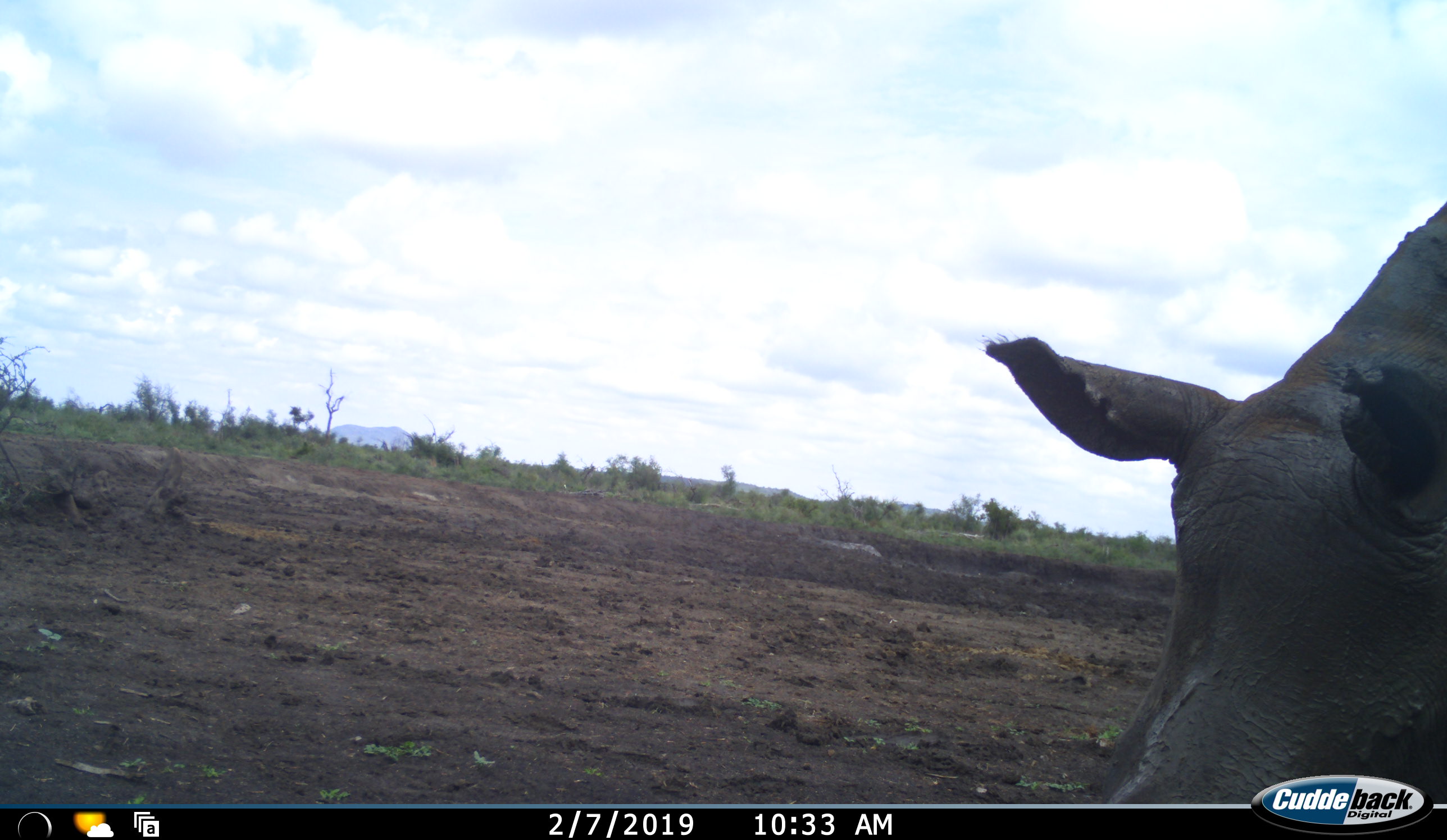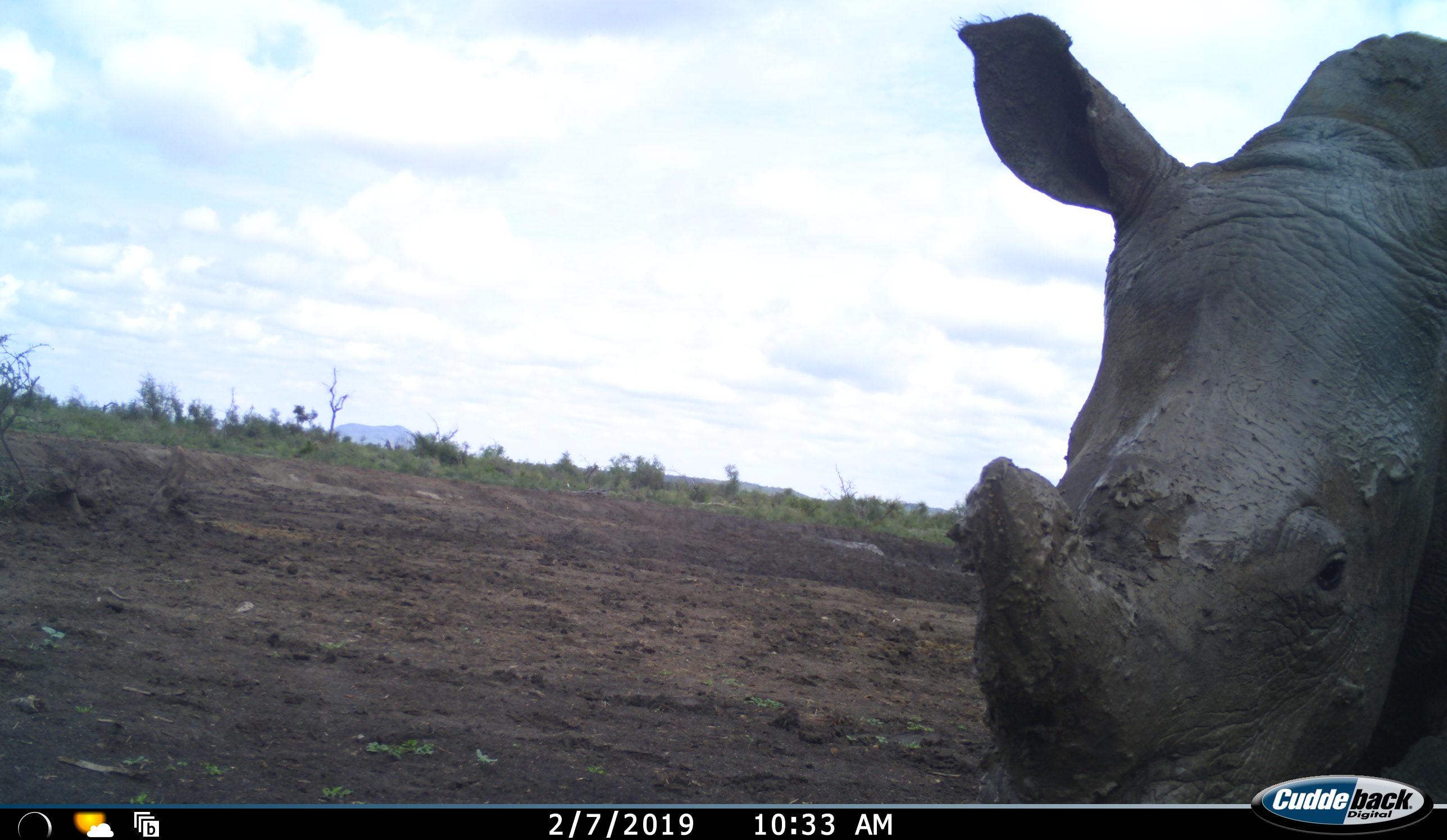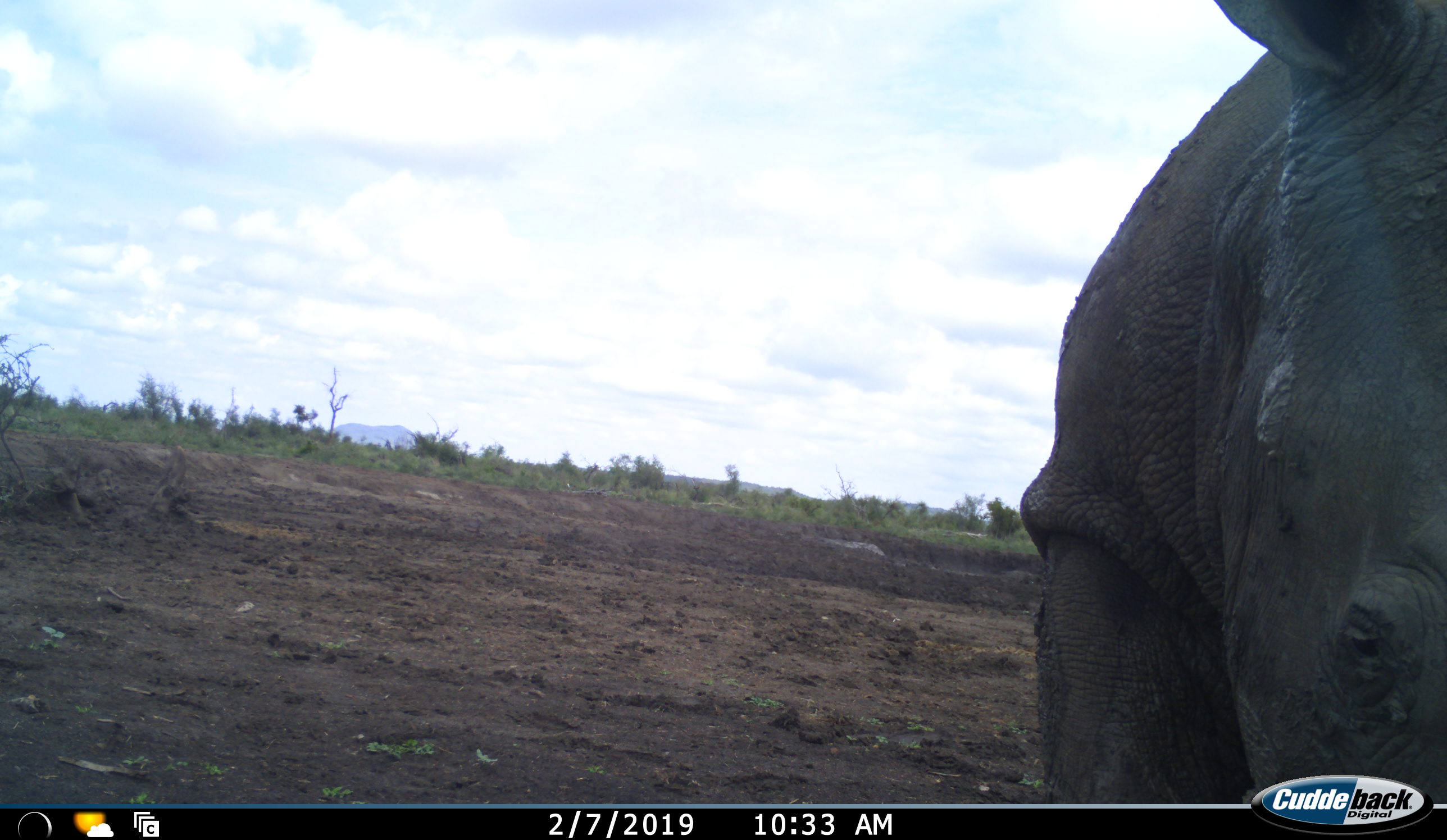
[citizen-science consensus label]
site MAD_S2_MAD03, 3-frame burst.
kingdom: Animalia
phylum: Chordata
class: Mammalia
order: Perissodactyla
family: Rhinocerotidae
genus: Diceros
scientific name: Diceros bicornis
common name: black rhinoceros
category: rhinocerosblack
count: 1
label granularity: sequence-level